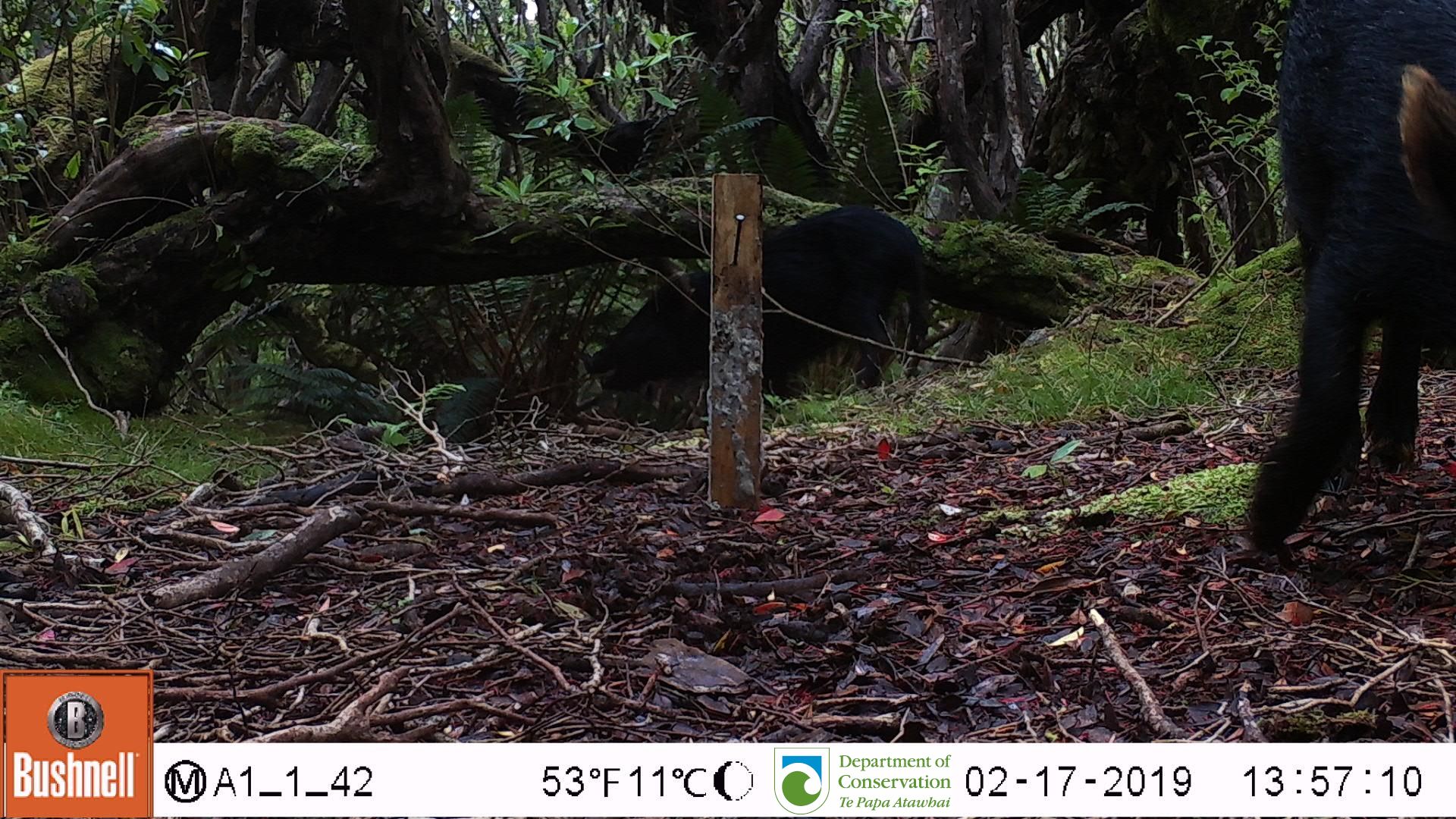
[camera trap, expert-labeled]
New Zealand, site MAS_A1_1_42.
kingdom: Animalia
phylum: Chordata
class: Mammalia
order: Artiodactyla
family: Suidae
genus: Sus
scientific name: Sus scrofa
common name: pig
Pig (Sus scrofa).